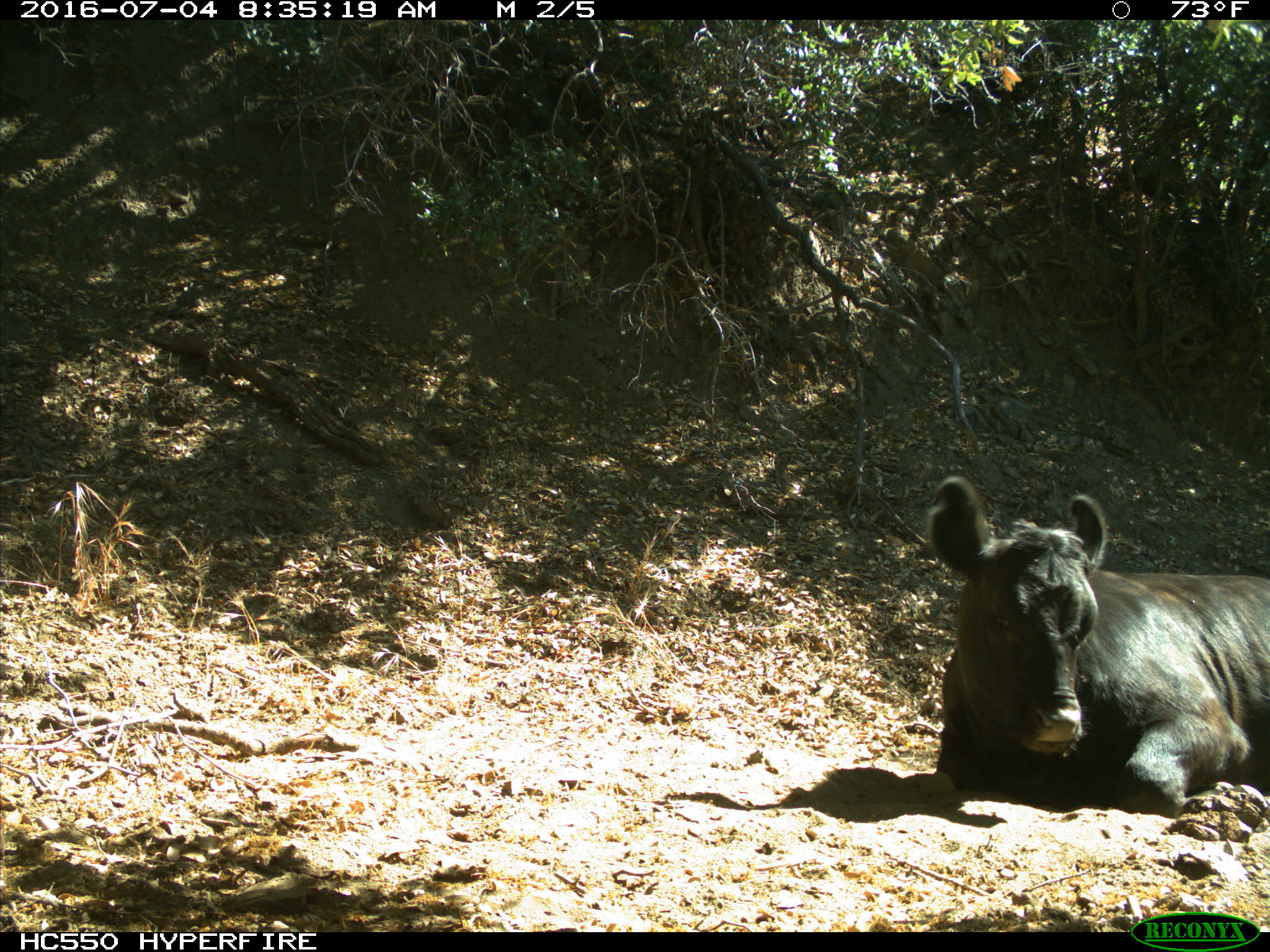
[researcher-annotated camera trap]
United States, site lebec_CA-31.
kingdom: Animalia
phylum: Chordata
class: Mammalia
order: Artiodactyla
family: Bovidae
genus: Bos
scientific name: Bos taurus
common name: domestic cow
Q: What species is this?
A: Bos taurus (domestic cow).